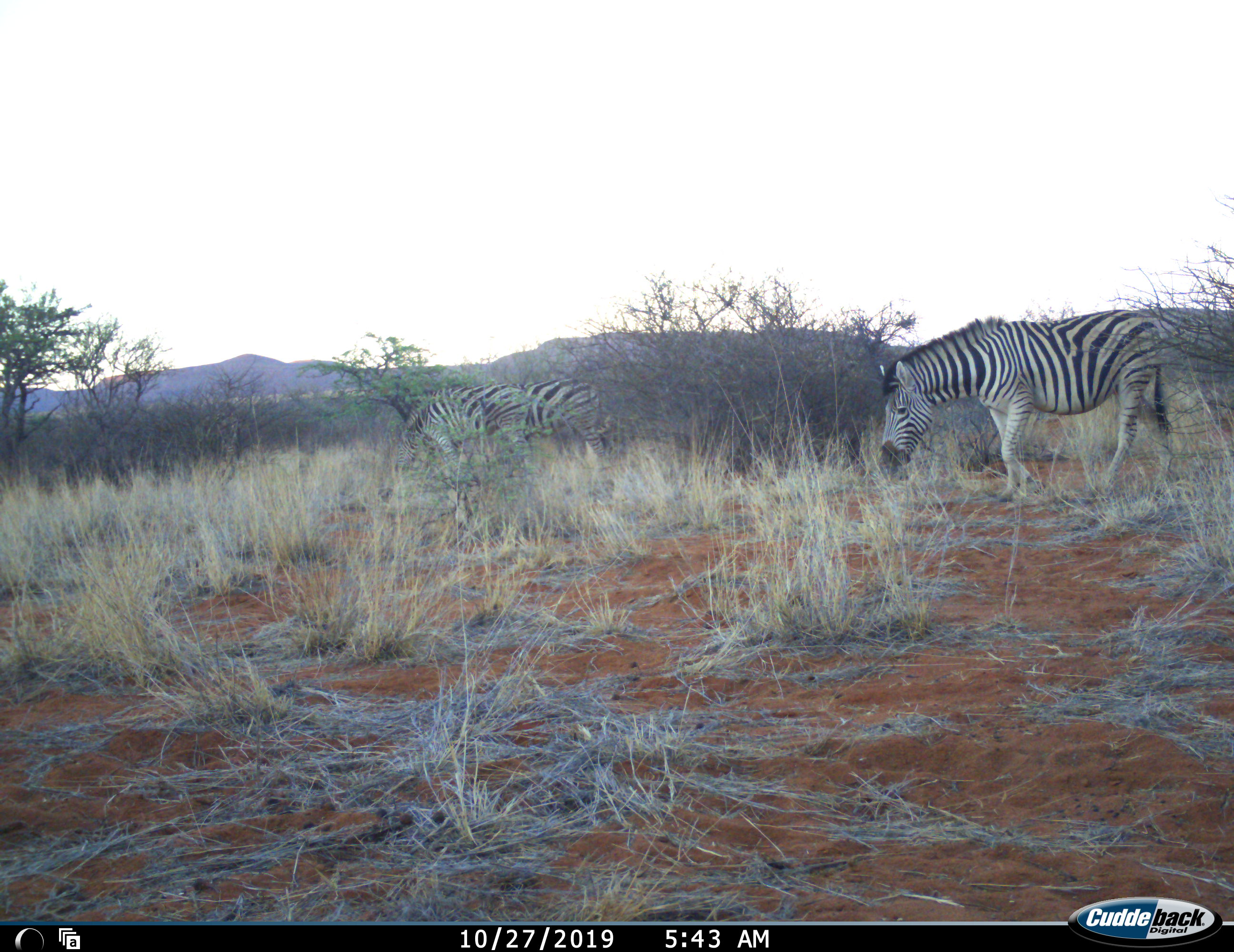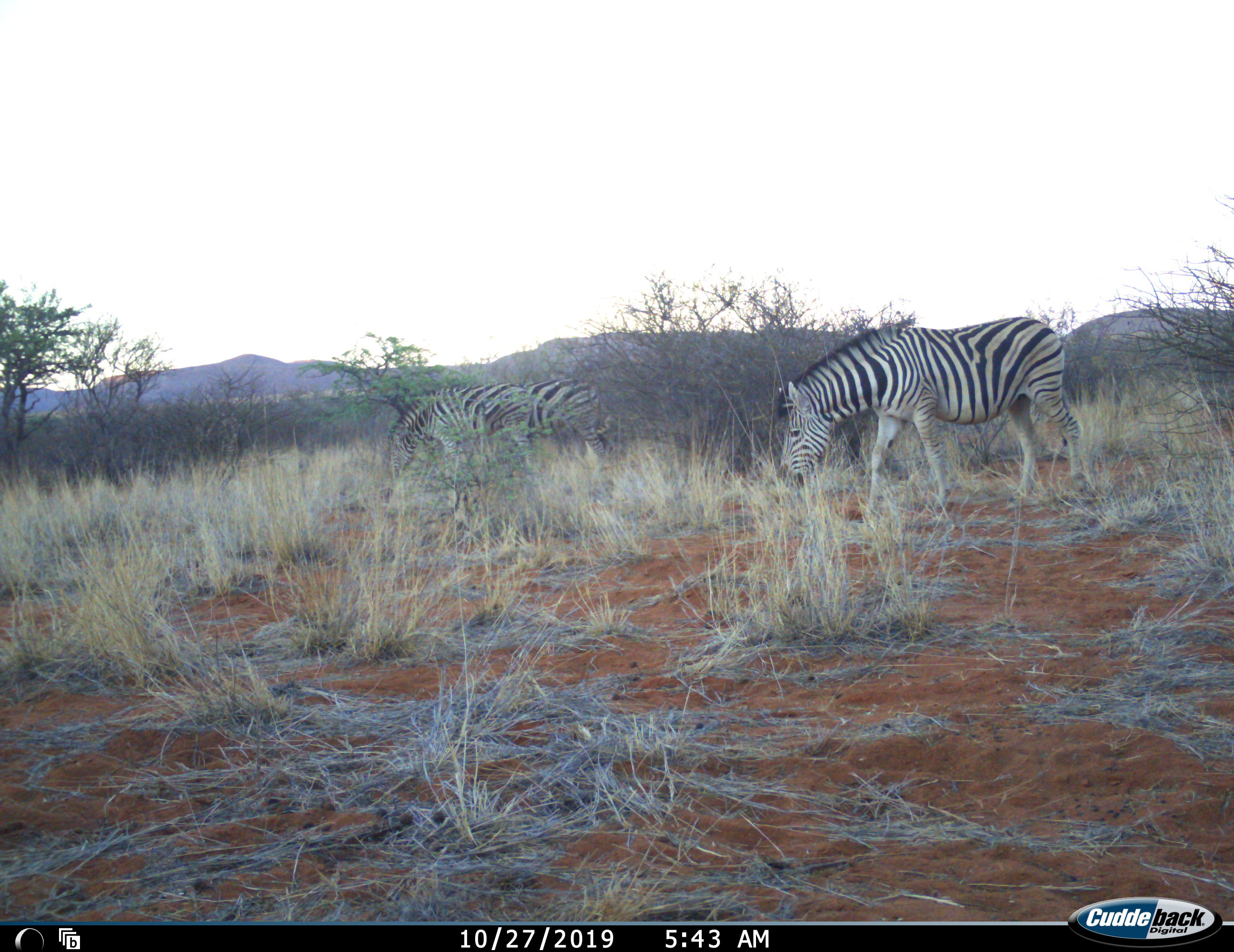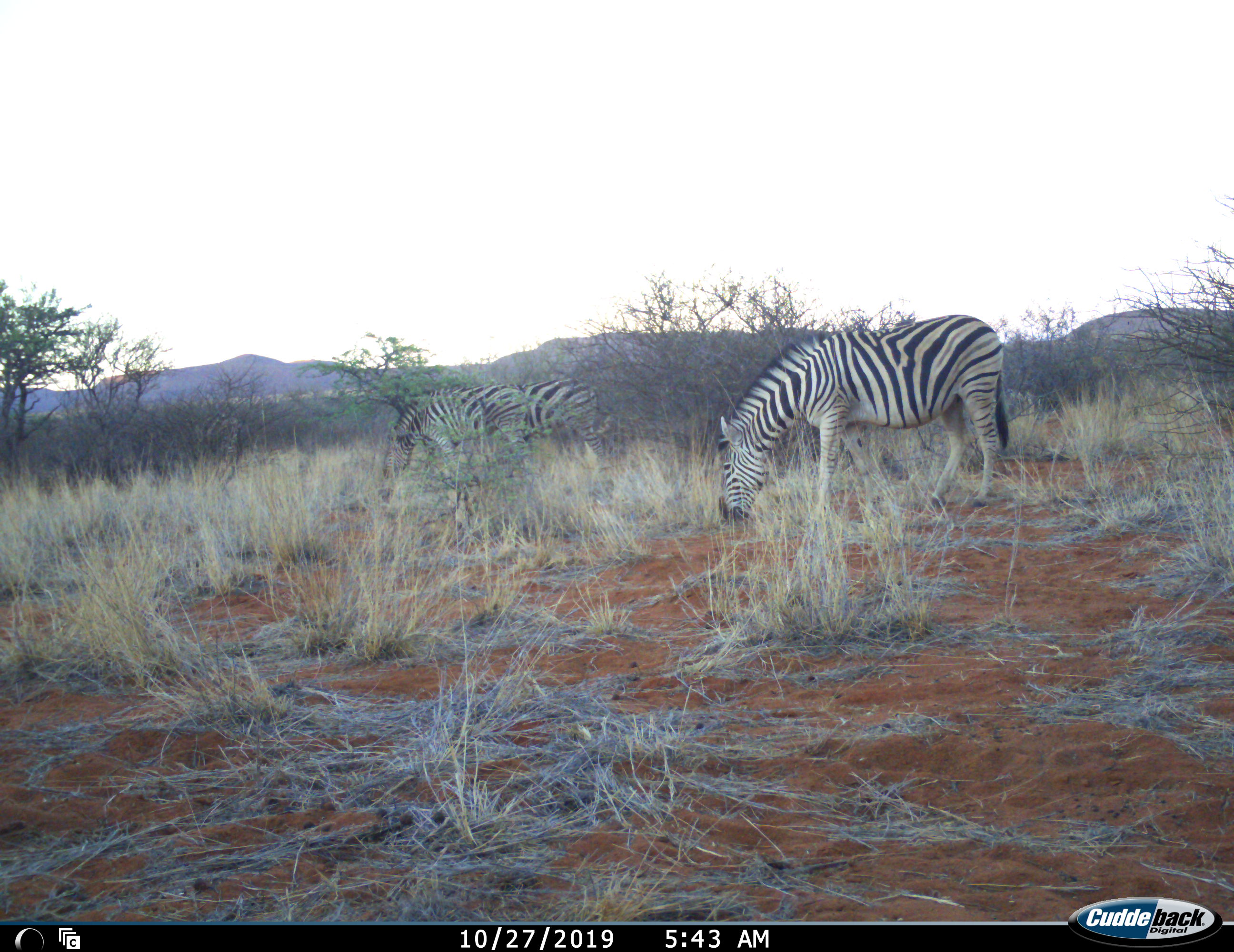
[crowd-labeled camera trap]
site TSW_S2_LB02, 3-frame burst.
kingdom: Animalia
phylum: Chordata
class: Mammalia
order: Perissodactyla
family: Equidae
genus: Equus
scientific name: Equus quagga burchellii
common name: burchell's zebra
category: zebraburchells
Zebraburchells (burchell's zebra) (Equus quagga burchellii), count 3. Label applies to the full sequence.